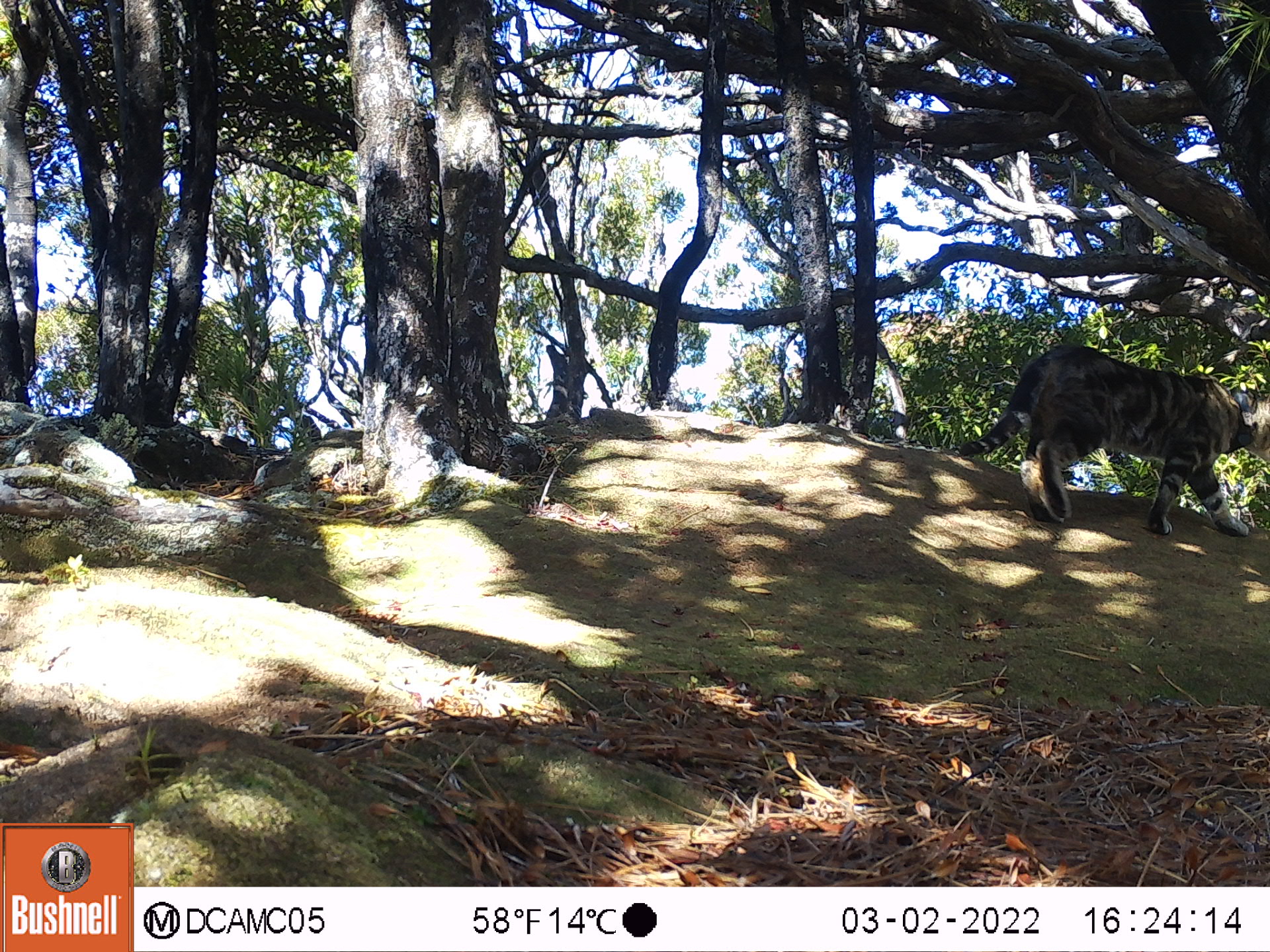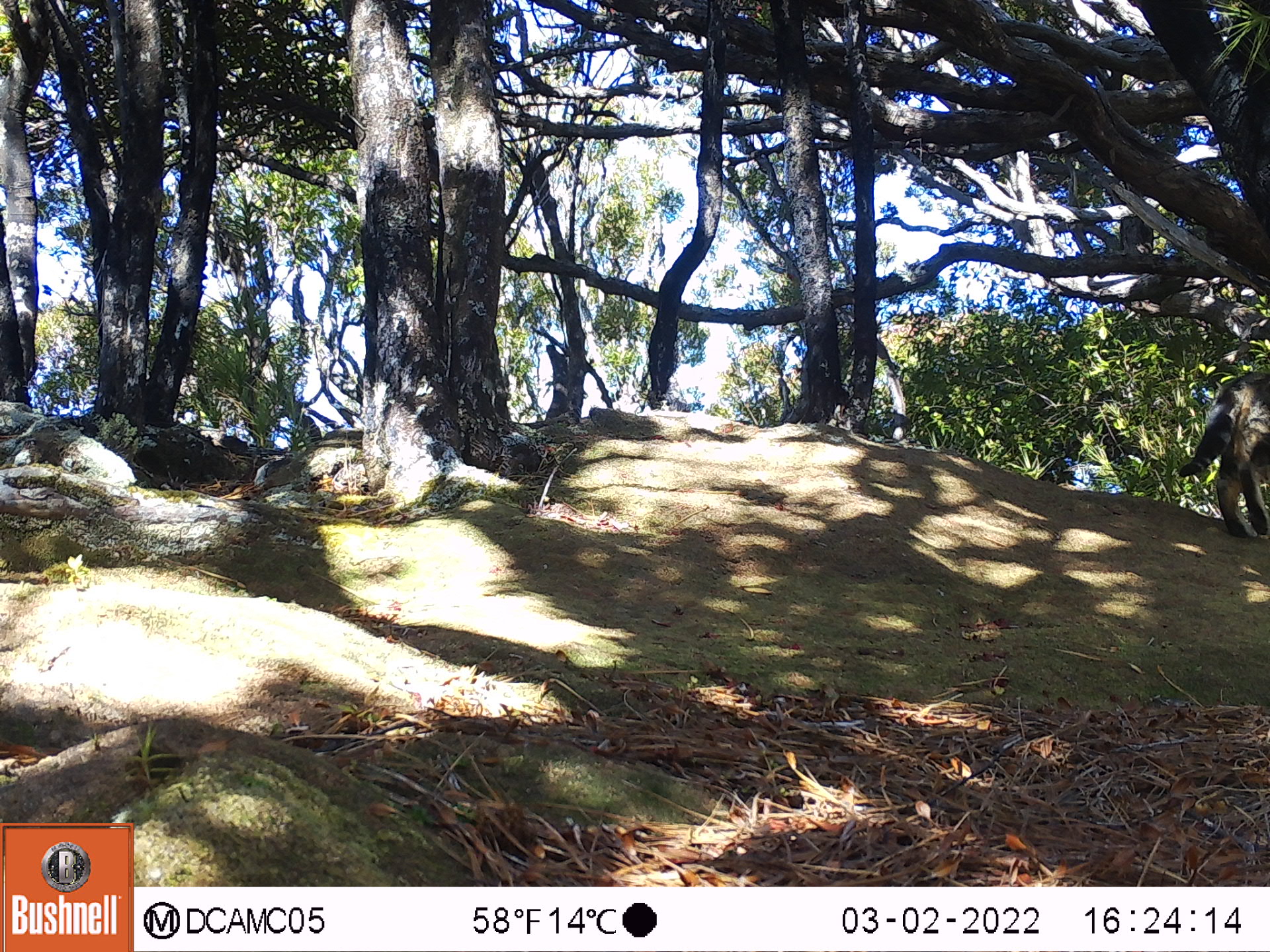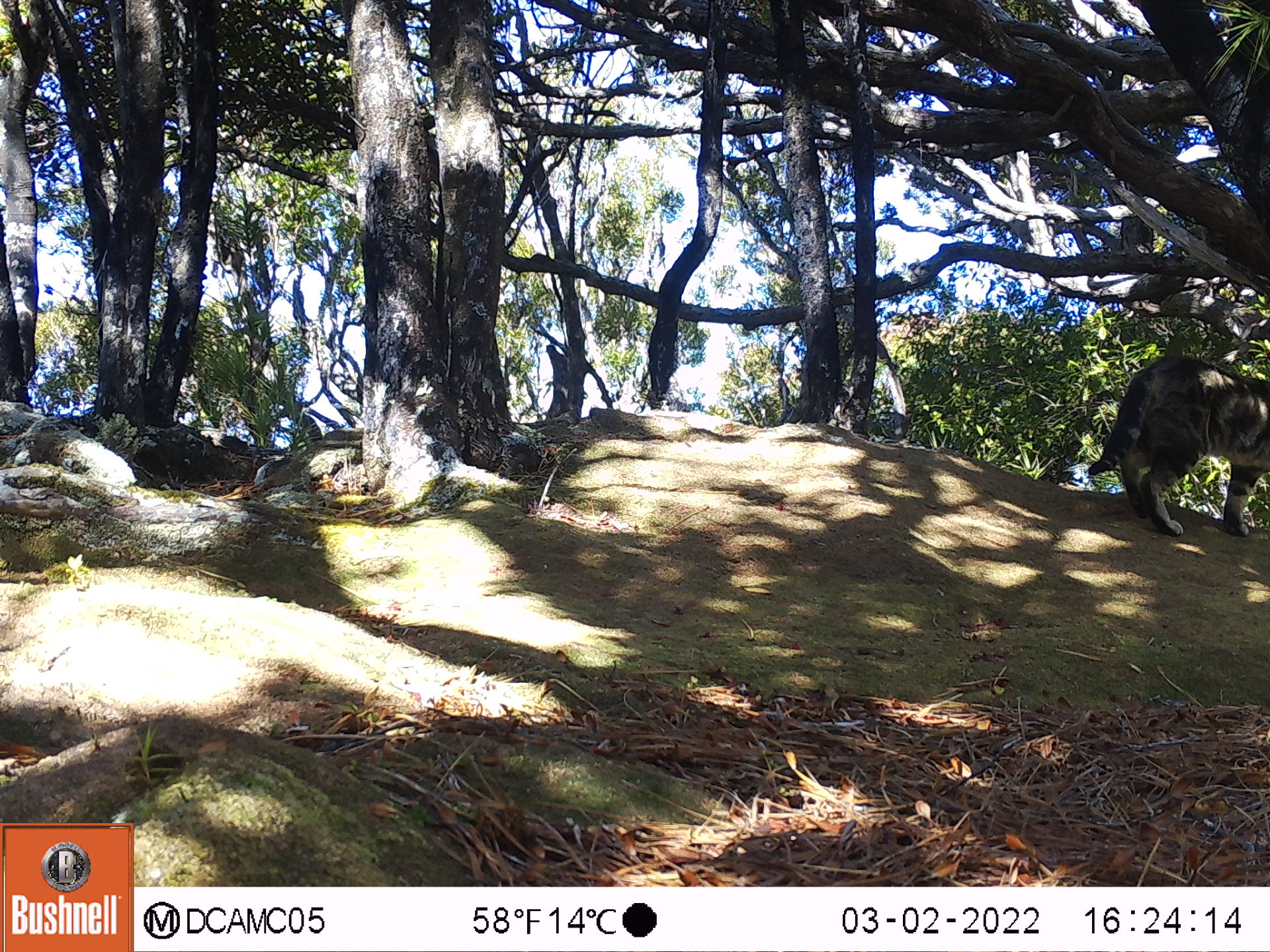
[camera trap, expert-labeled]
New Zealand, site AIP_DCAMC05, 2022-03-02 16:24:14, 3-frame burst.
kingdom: Animalia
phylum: Chordata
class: Mammalia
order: Carnivora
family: Felidae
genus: Felis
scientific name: Felis catus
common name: domestic cat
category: cat